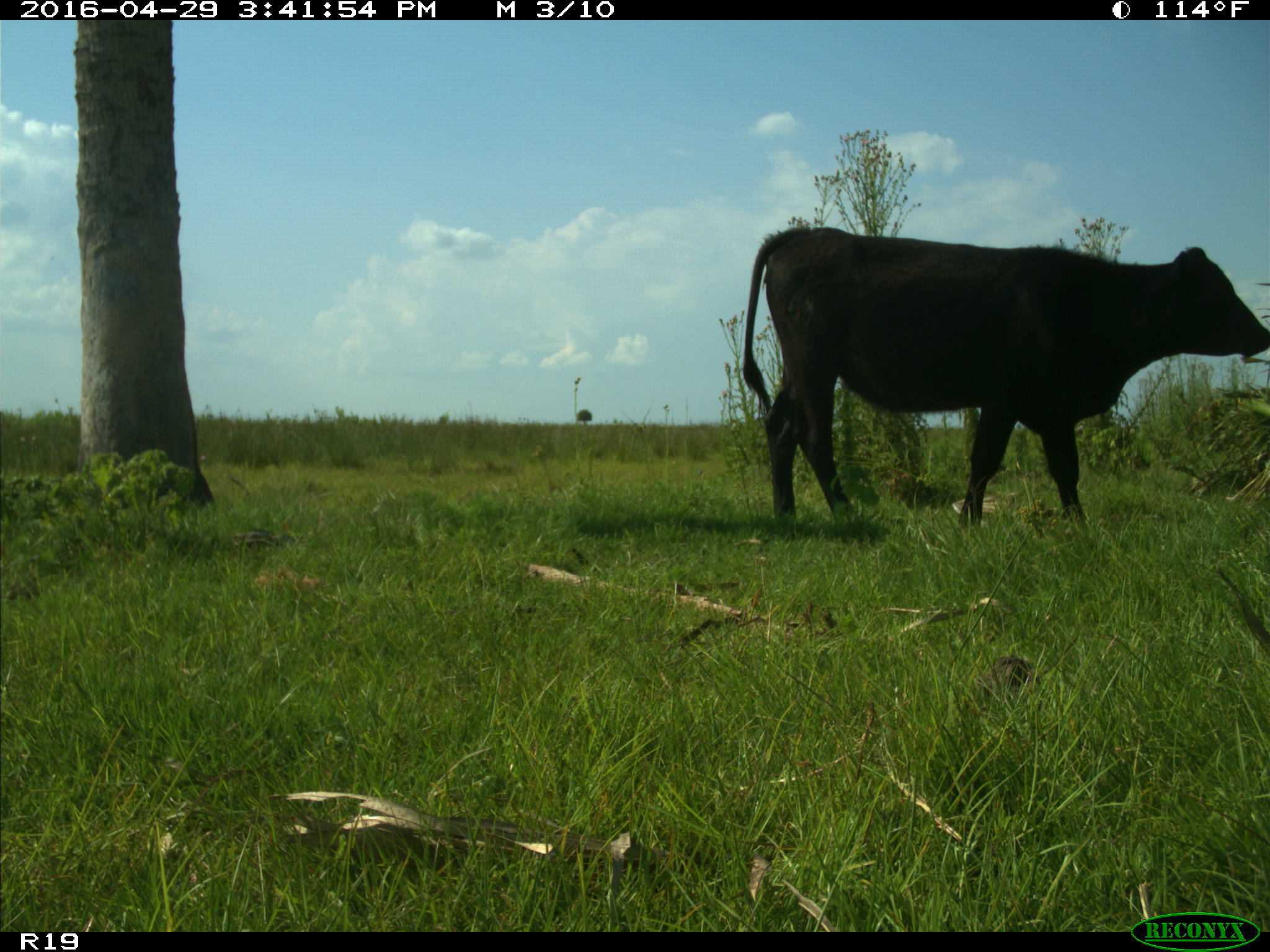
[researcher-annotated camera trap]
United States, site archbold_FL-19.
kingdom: Animalia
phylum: Chordata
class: Mammalia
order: Artiodactyla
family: Bovidae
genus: Bos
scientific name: Bos taurus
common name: domestic cow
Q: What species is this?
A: Bos taurus (domestic cow).